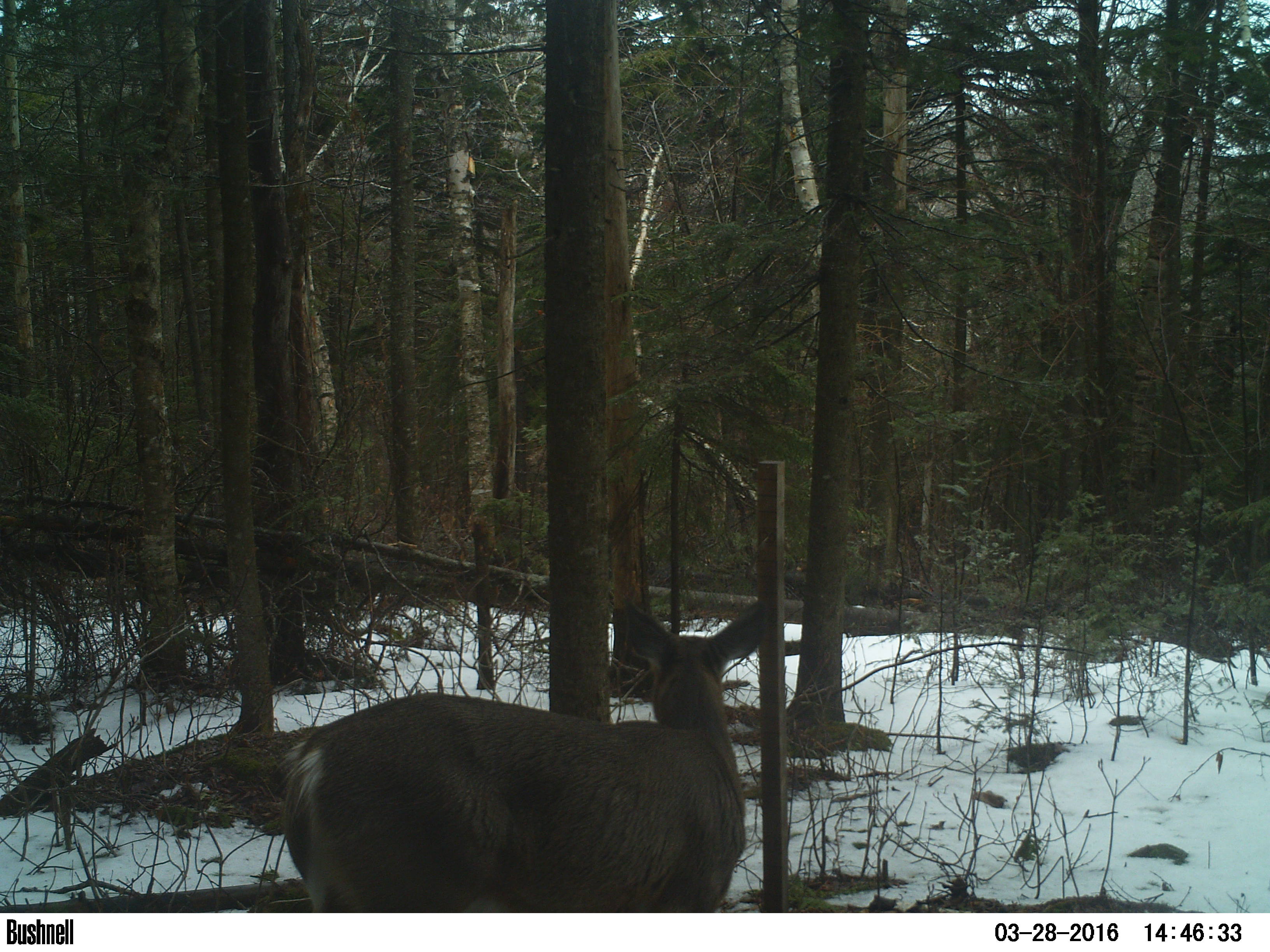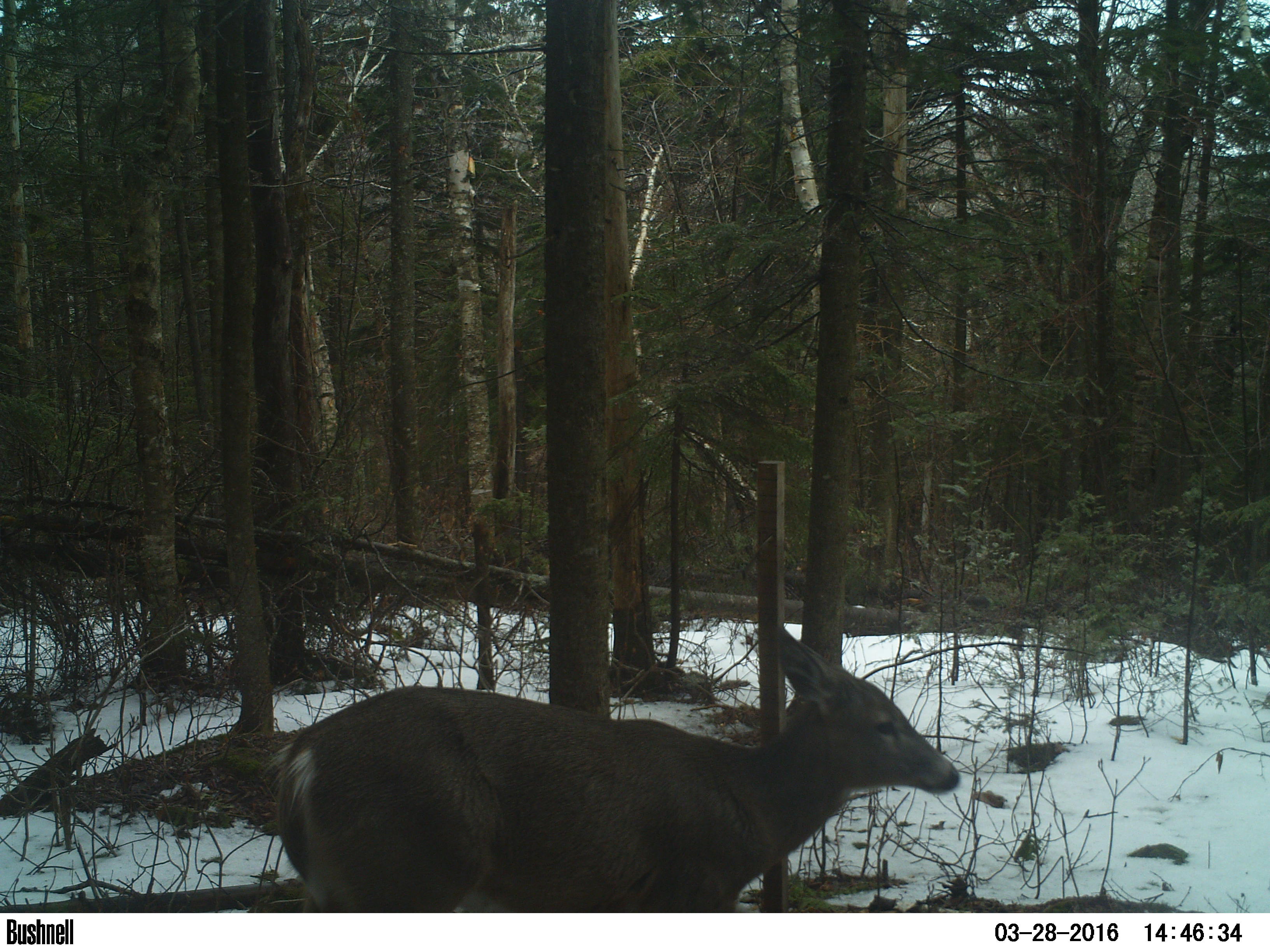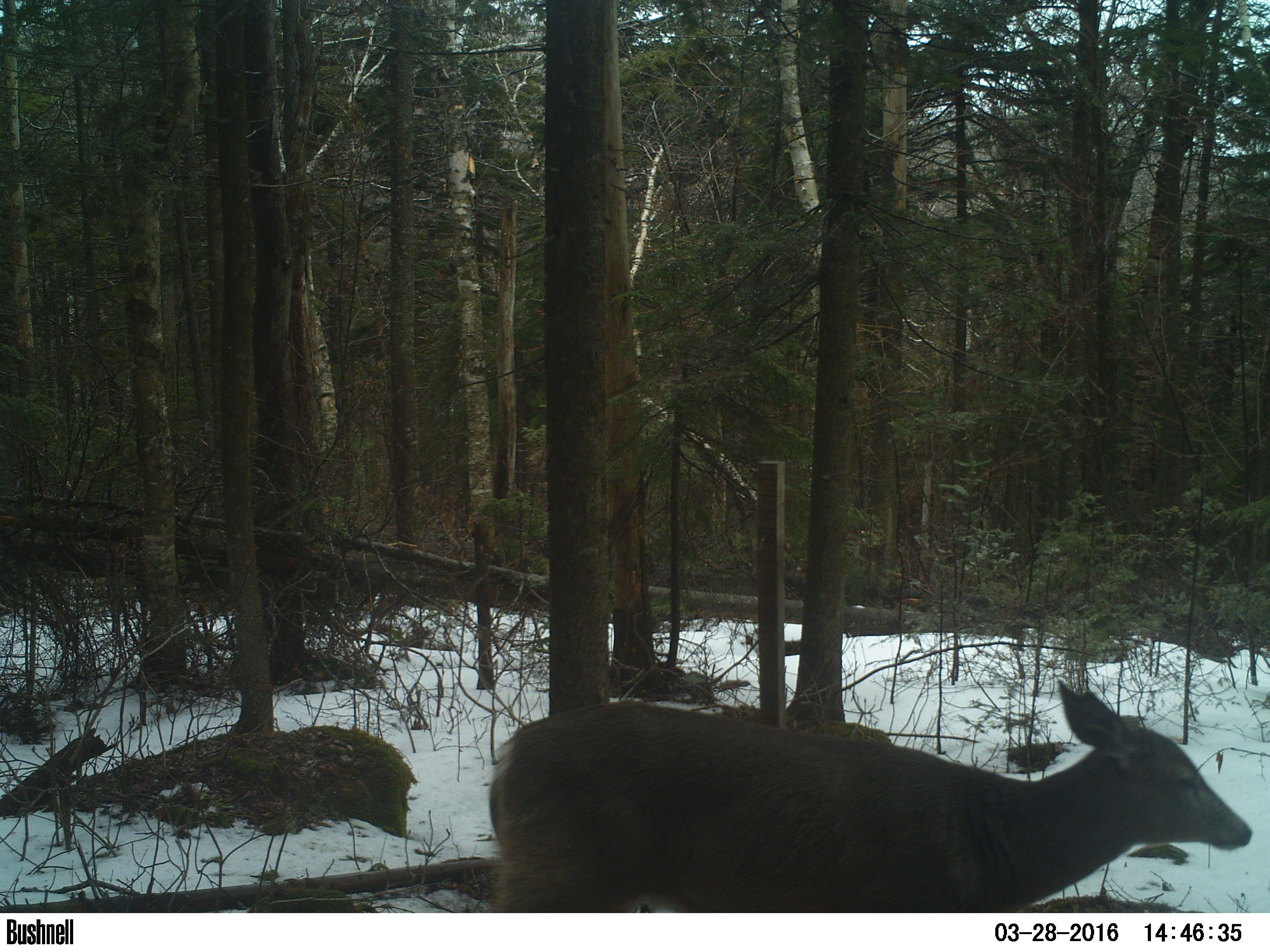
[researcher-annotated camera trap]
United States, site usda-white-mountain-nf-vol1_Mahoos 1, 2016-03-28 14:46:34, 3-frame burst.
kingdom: Animalia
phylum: Chordata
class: Mammalia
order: Artiodactyla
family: Cervidae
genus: Odocoileus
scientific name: Odocoileus virginianus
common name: white-tailed deer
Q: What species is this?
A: White-tailed deer (Odocoileus virginianus).